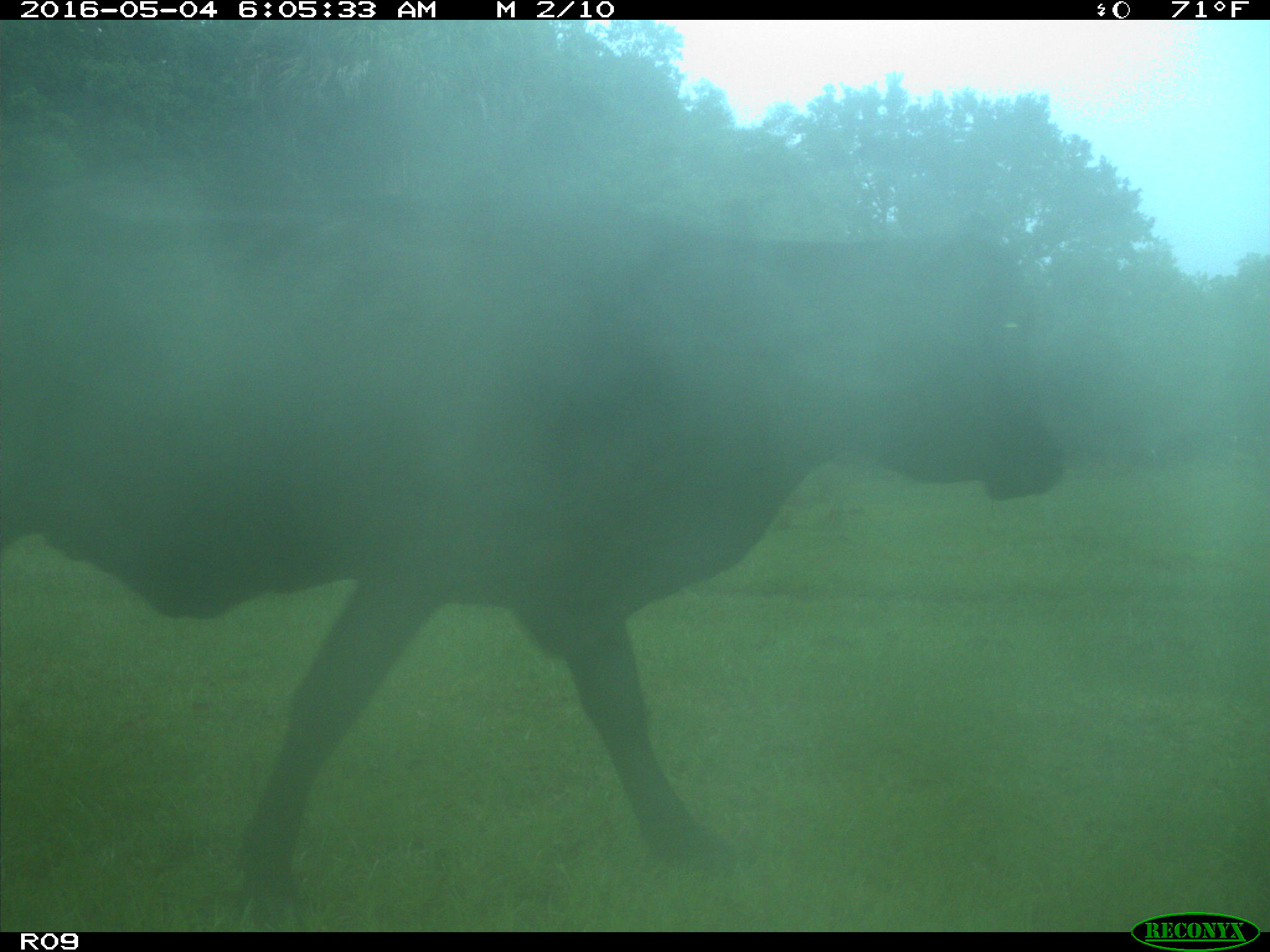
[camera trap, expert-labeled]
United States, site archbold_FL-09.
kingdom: Animalia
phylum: Chordata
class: Mammalia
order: Artiodactyla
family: Bovidae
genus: Bos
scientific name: Bos taurus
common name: domestic cow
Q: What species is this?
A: Bos taurus (domestic cow).